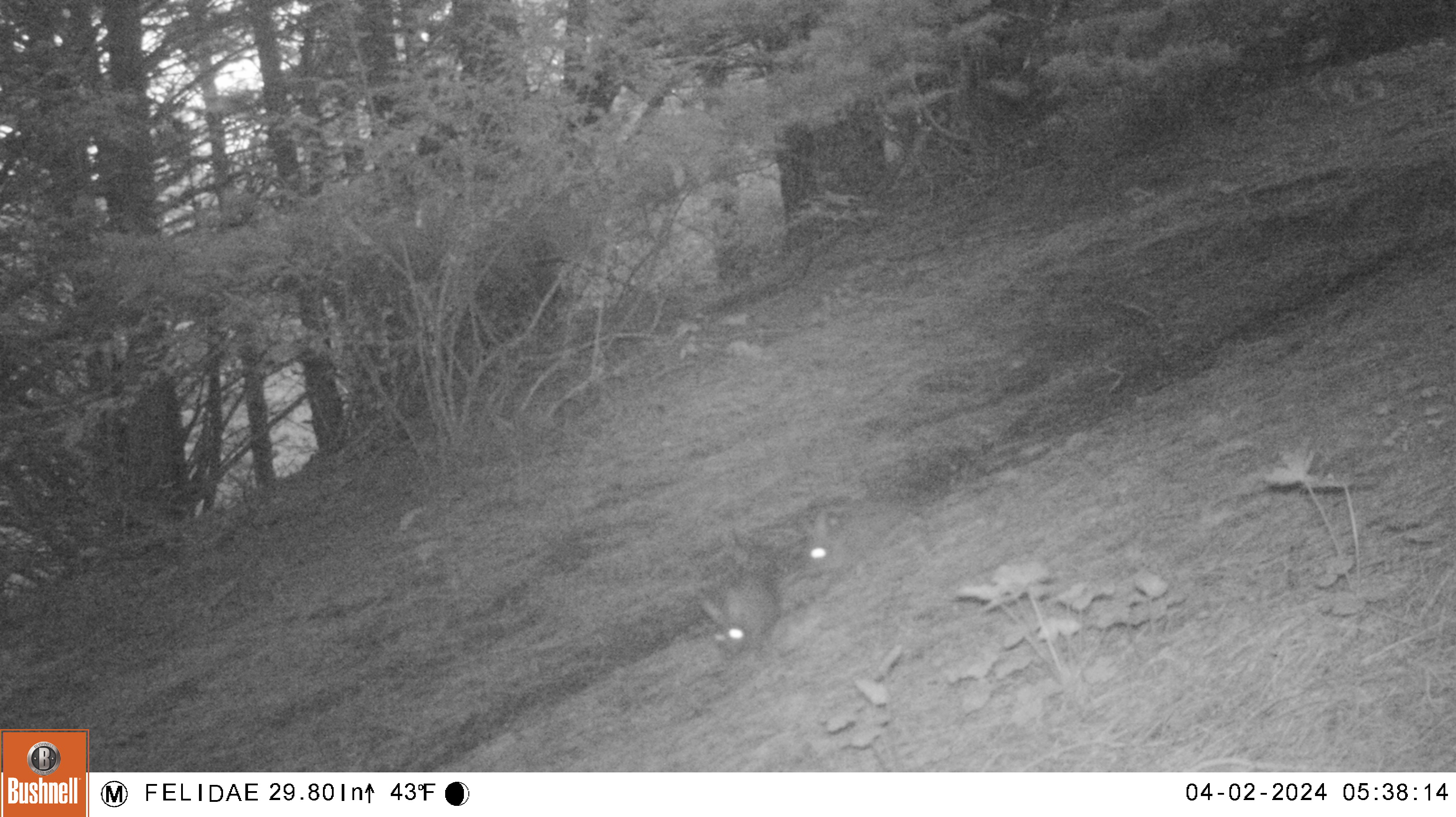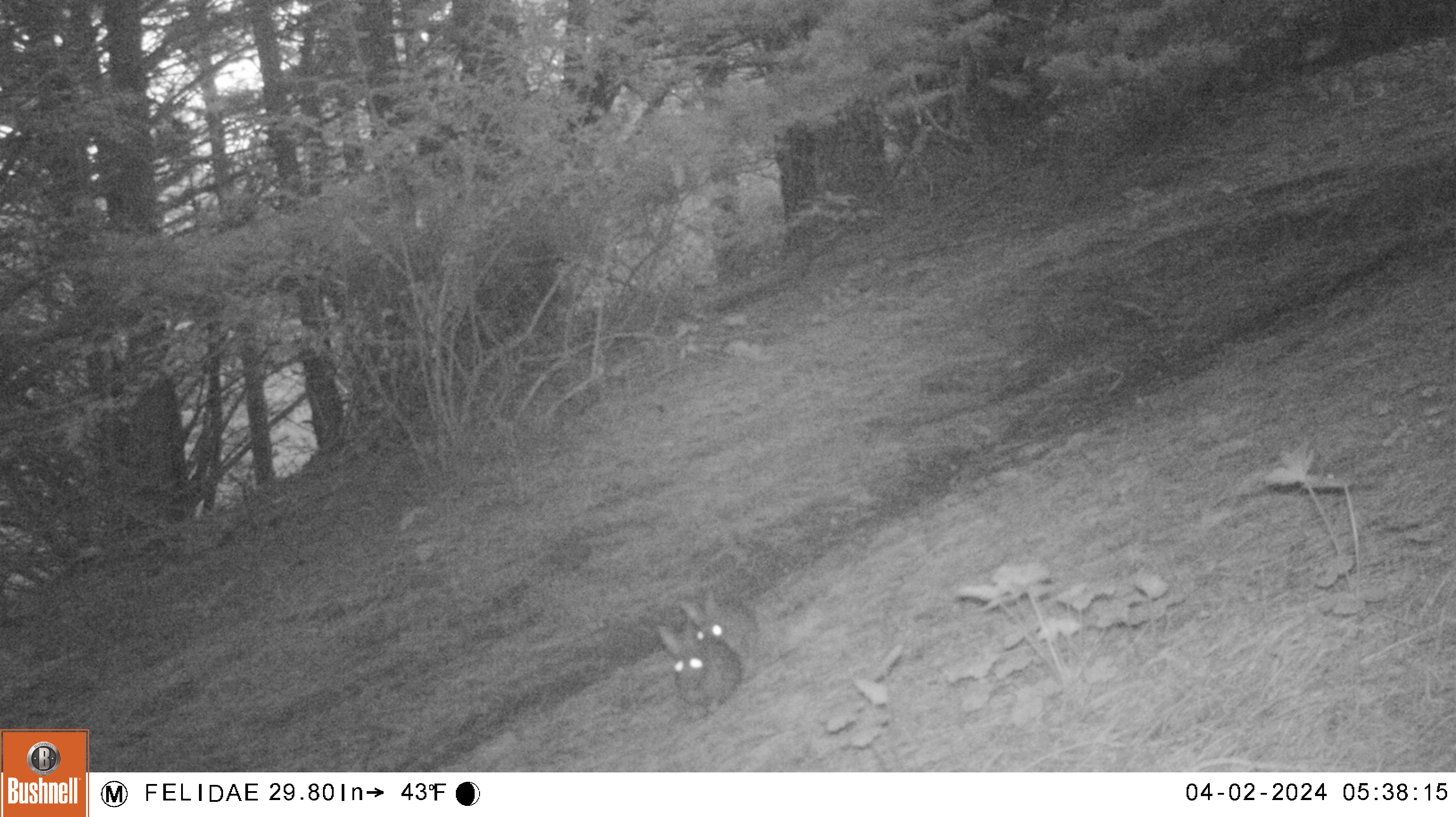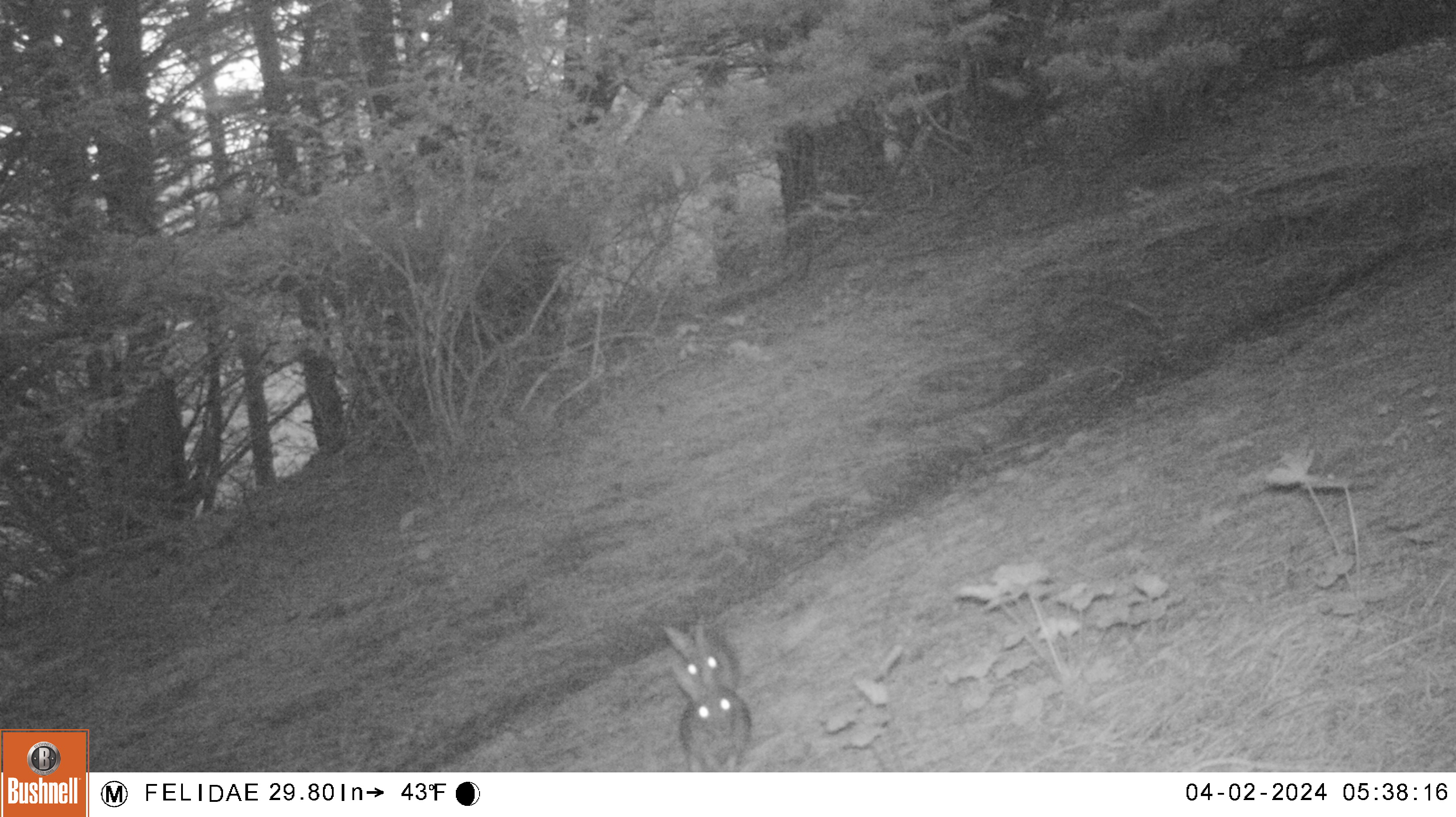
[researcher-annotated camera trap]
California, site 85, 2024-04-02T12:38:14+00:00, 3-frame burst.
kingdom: Animalia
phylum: Chordata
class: Mammalia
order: Lagomorpha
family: Leporidae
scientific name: Leporidae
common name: rabbit